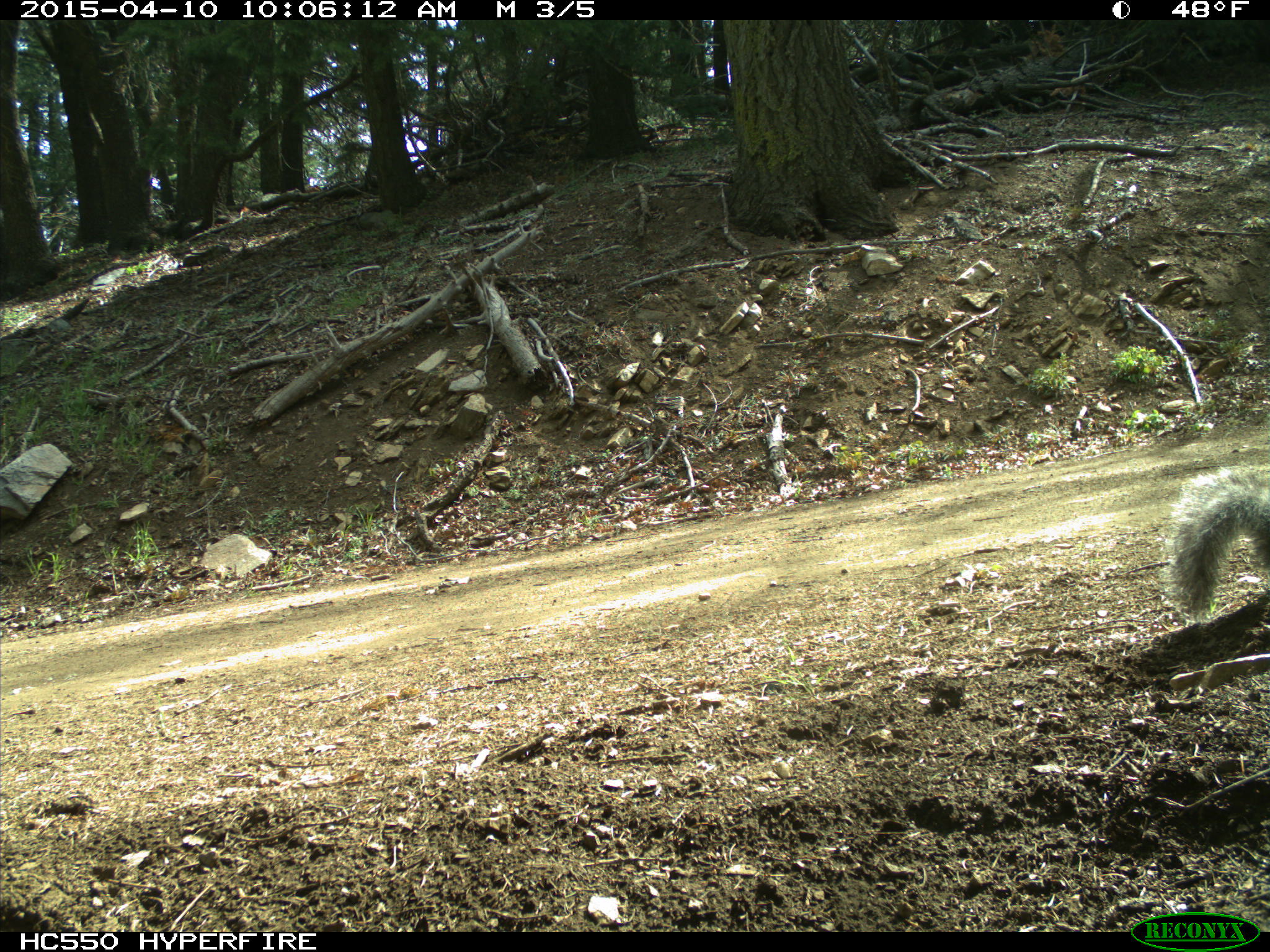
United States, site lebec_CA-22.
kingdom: Animalia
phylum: Chordata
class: Mammalia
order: Rodentia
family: Sciuridae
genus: Sciurus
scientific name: Sciurus carolinensis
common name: eastern gray squirrel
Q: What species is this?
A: Sciurus carolinensis (eastern gray squirrel).